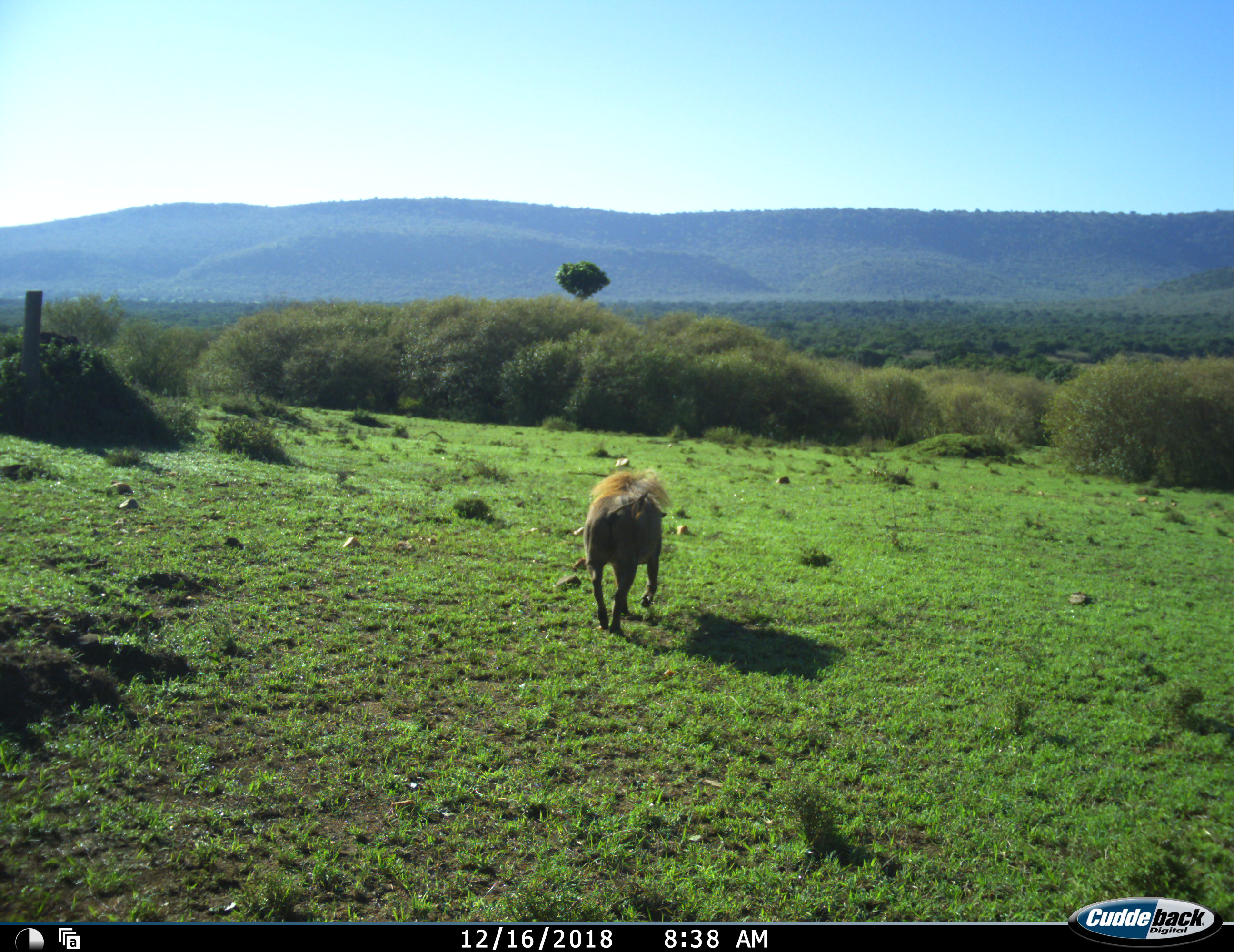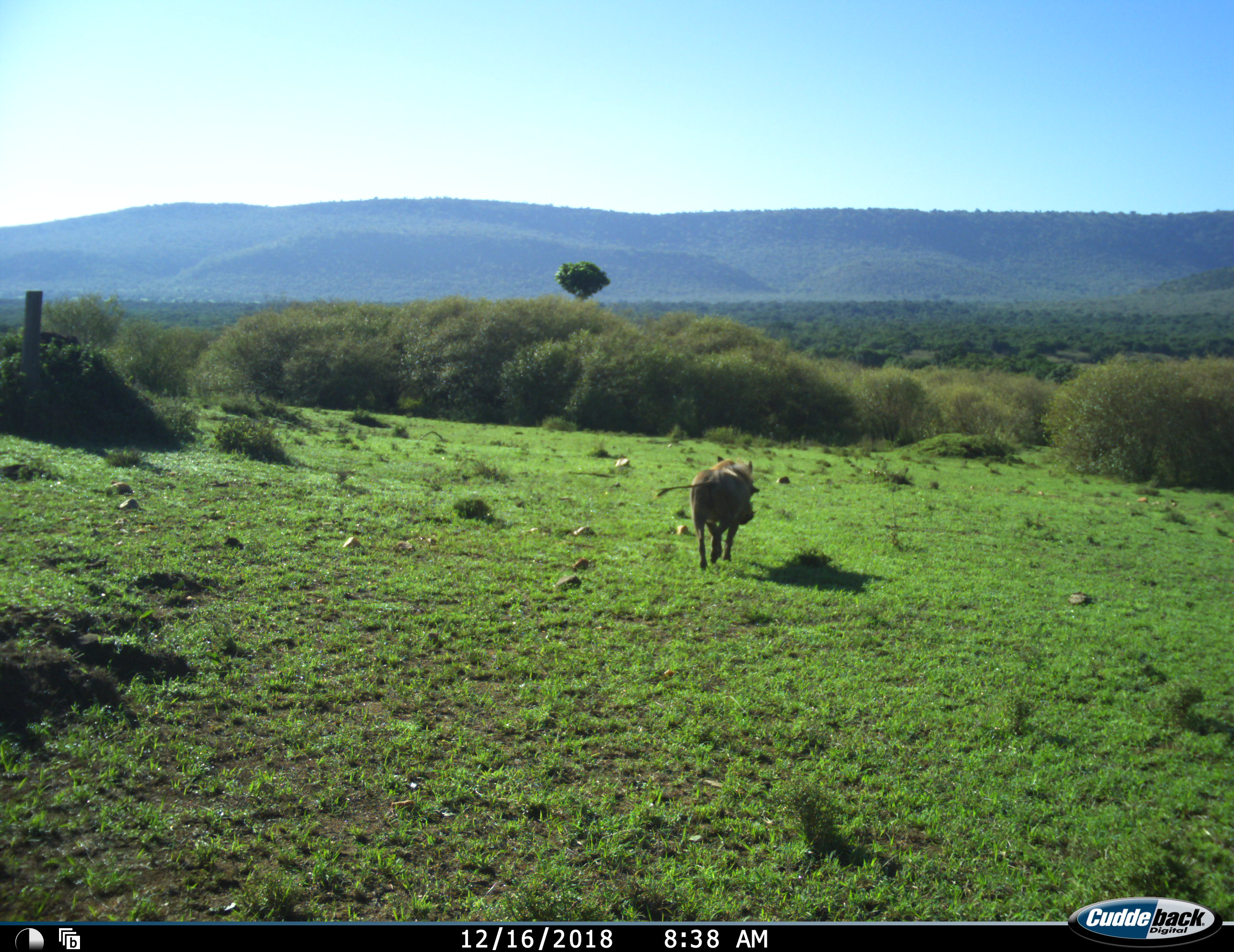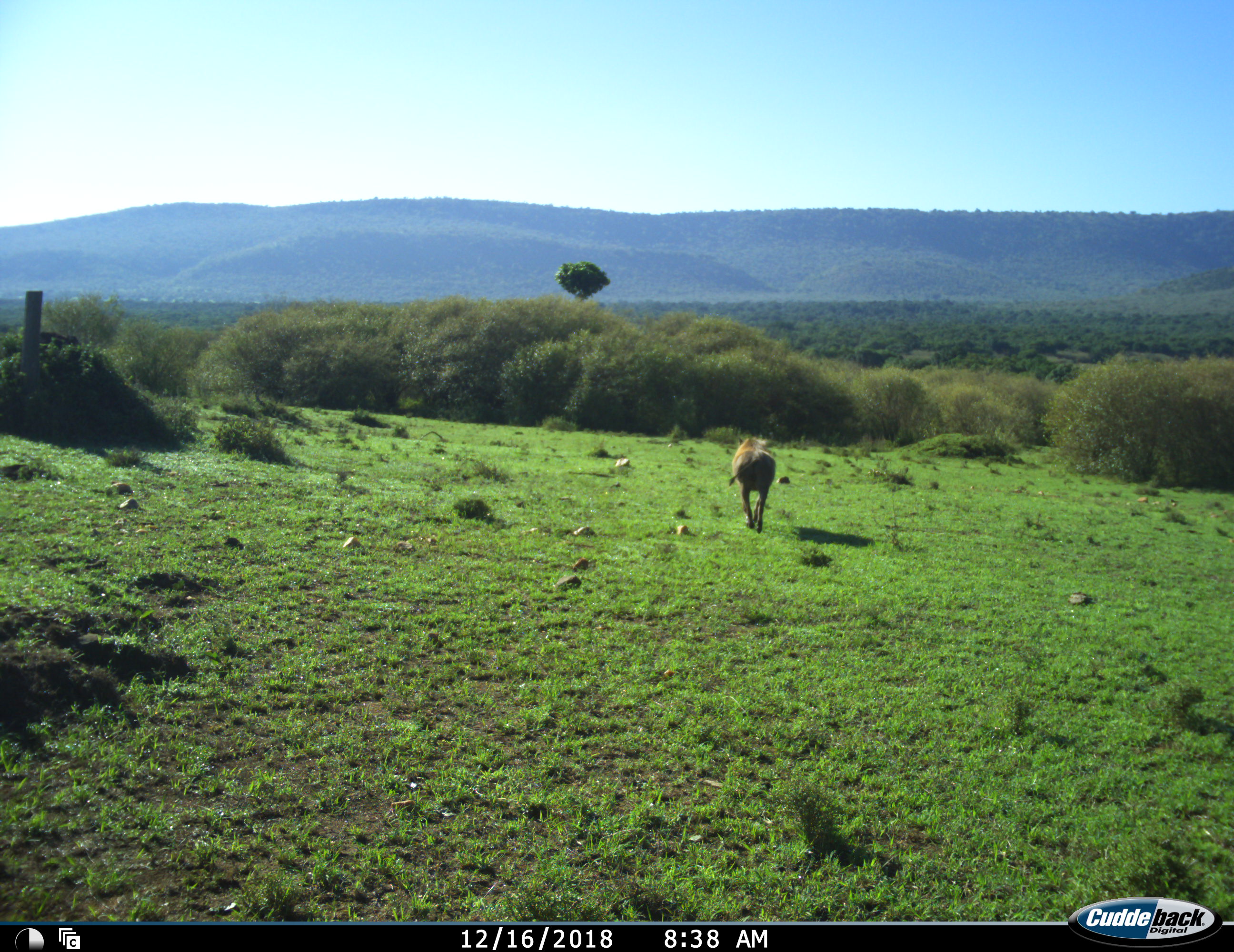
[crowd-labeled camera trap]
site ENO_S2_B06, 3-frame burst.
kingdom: Animalia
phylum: Chordata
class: Mammalia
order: Artiodactyla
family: Suidae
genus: Phacochoerus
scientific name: Phacochoerus africanus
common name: warthog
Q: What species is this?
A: Warthog (Phacochoerus africanus).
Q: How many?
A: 1.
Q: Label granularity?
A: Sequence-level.